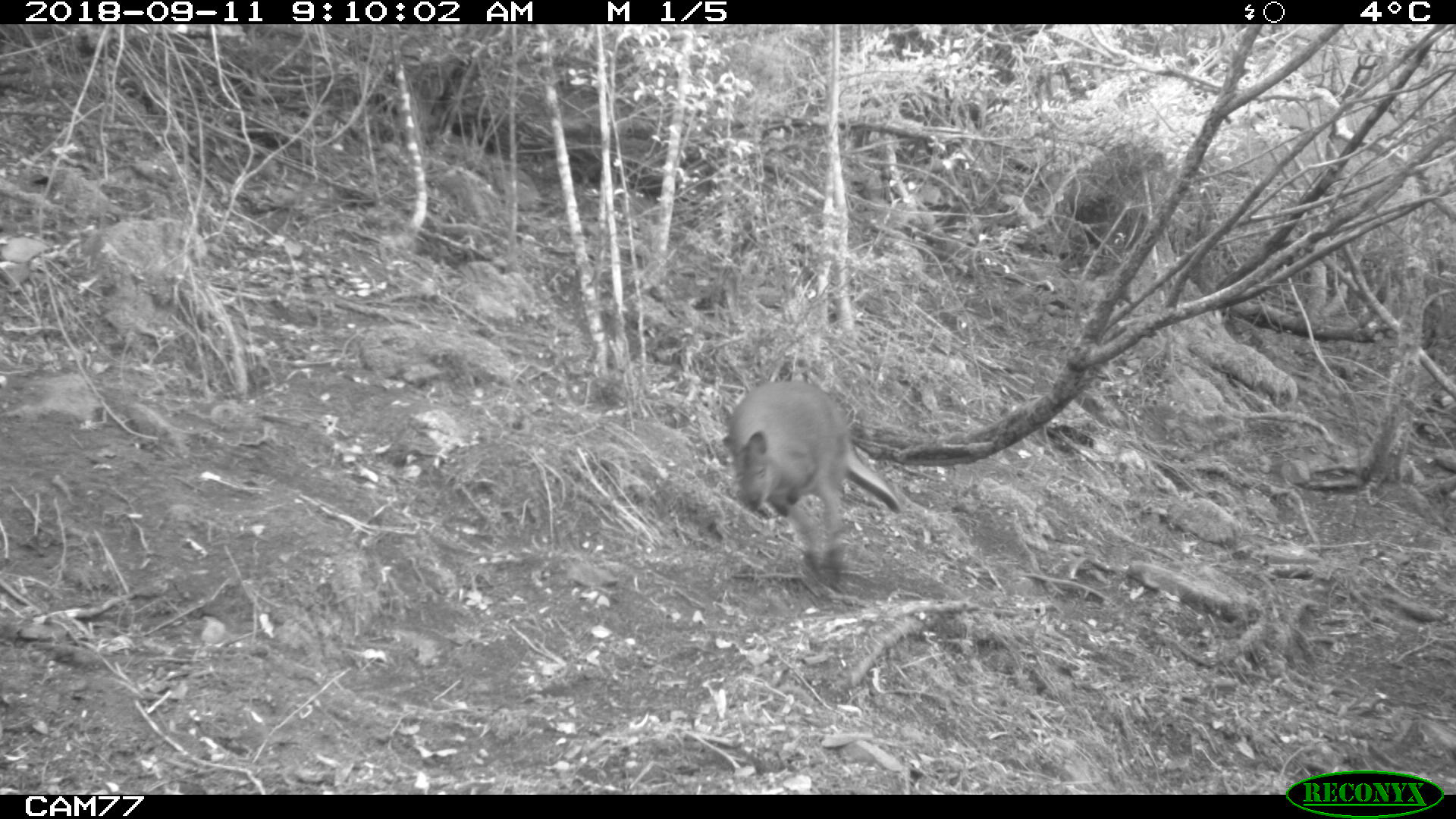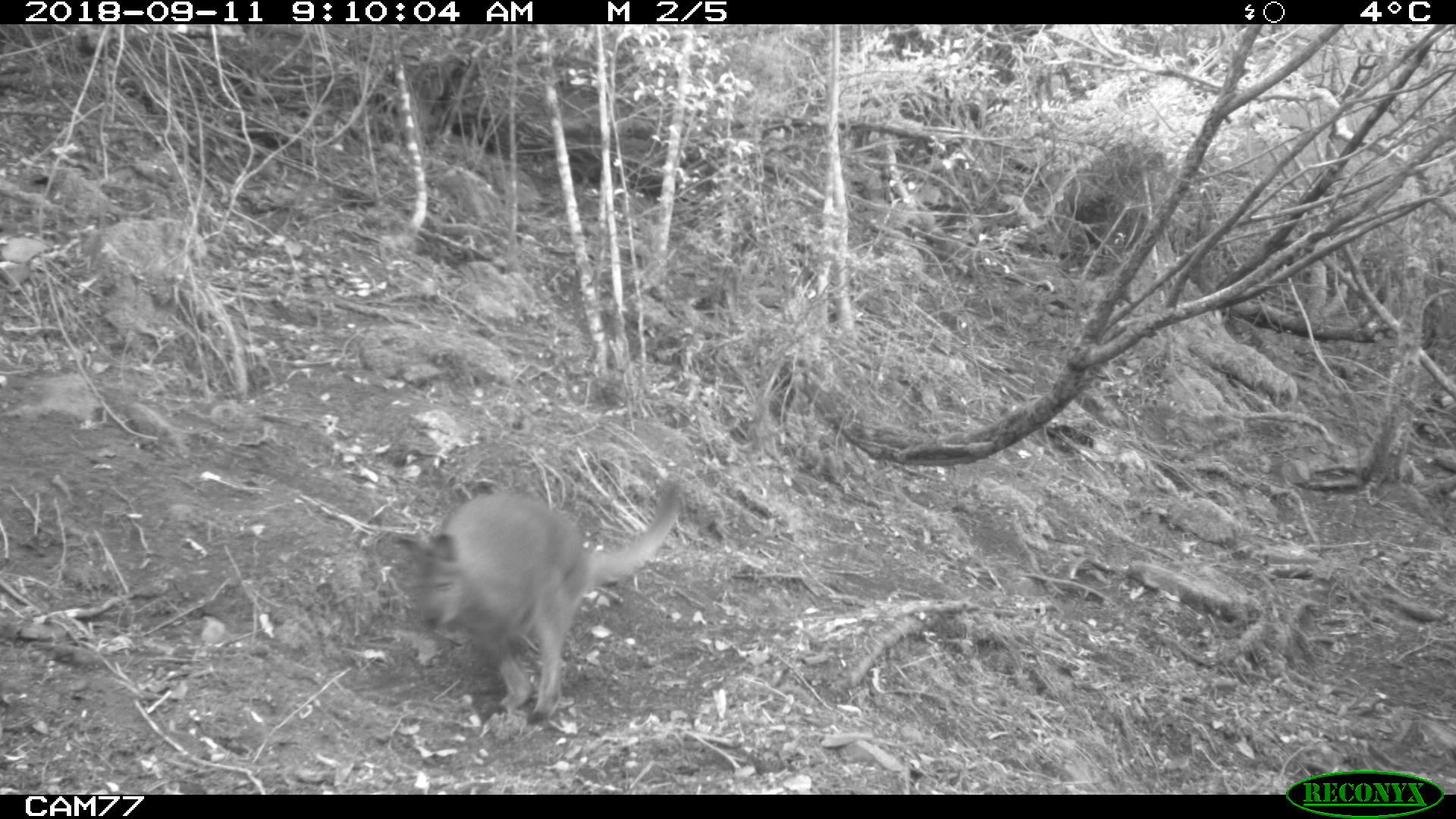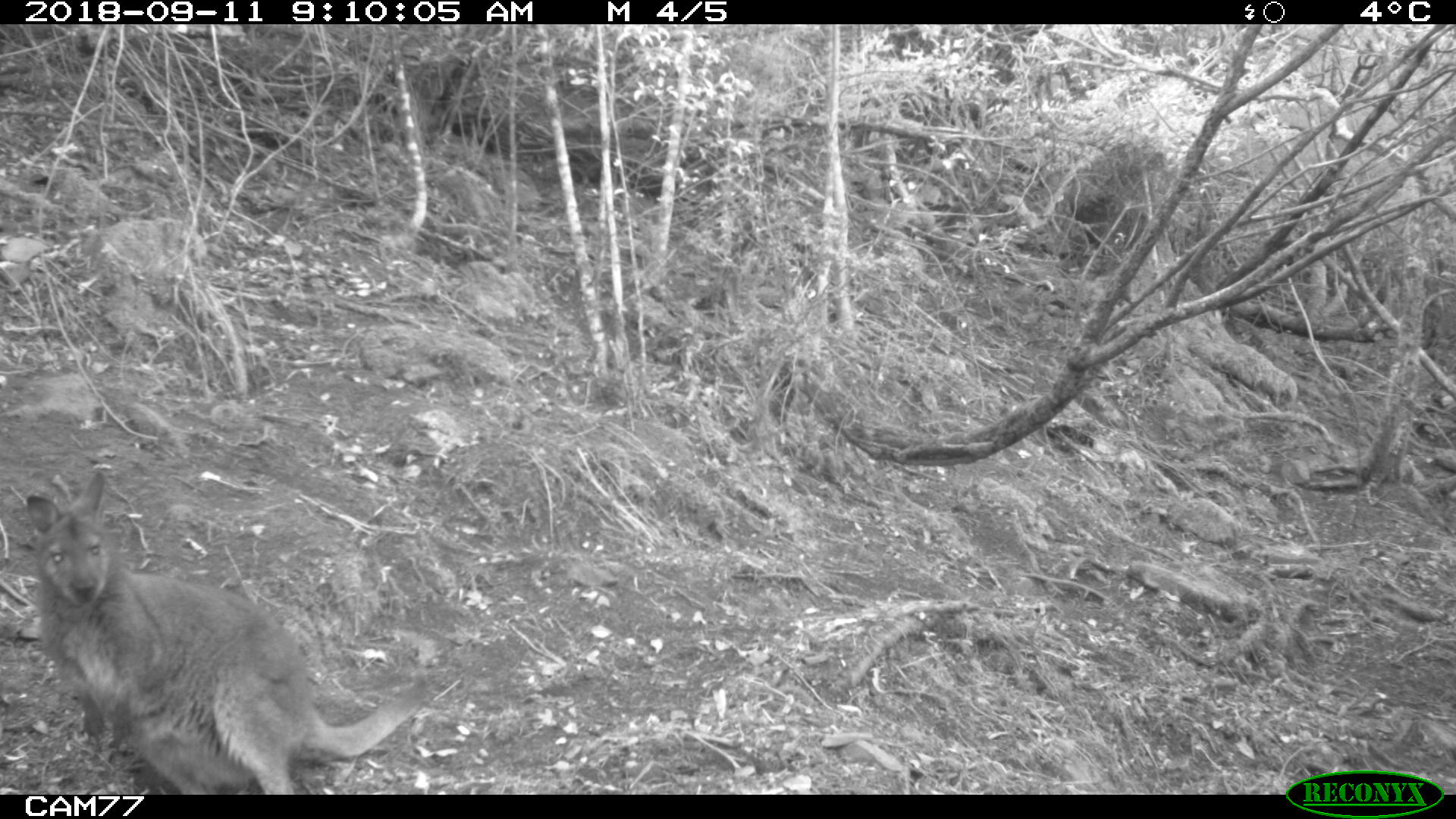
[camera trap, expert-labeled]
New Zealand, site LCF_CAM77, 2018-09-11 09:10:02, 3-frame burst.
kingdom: Animalia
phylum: Chordata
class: Mammalia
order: Diprotodontia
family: Macropodidae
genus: Notamacropus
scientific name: Notamacropus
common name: wallaby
Wallaby (Notamacropus).